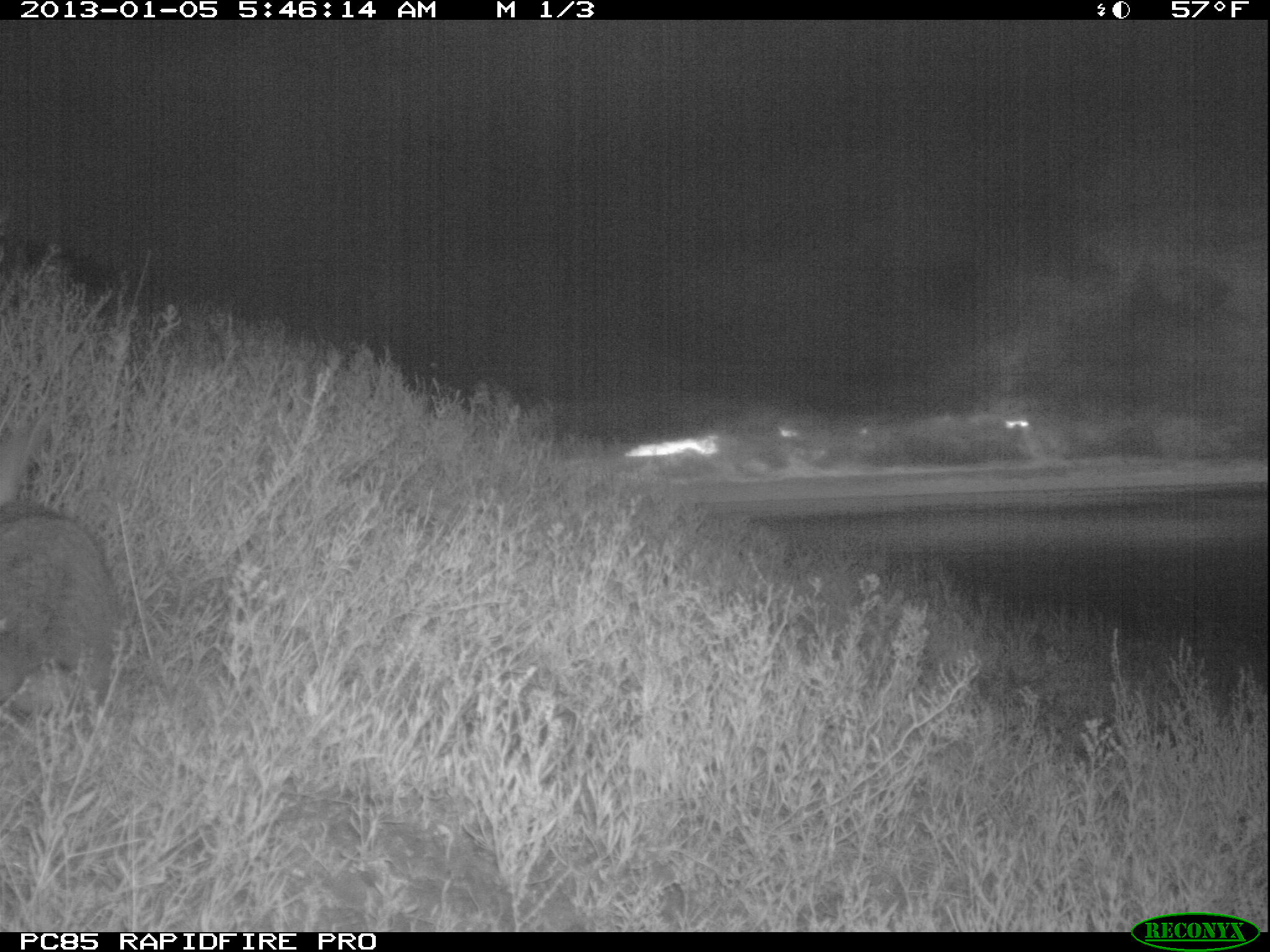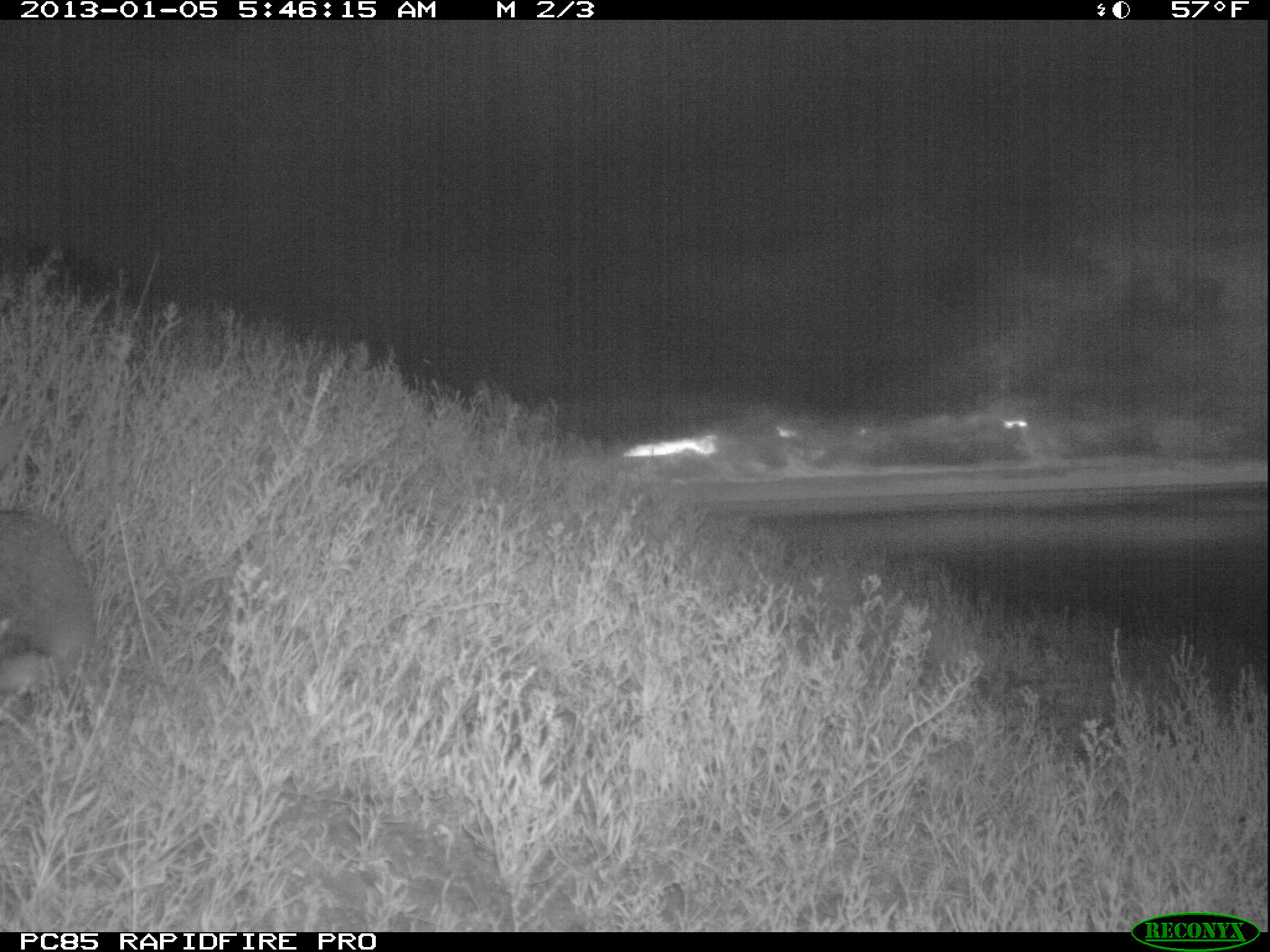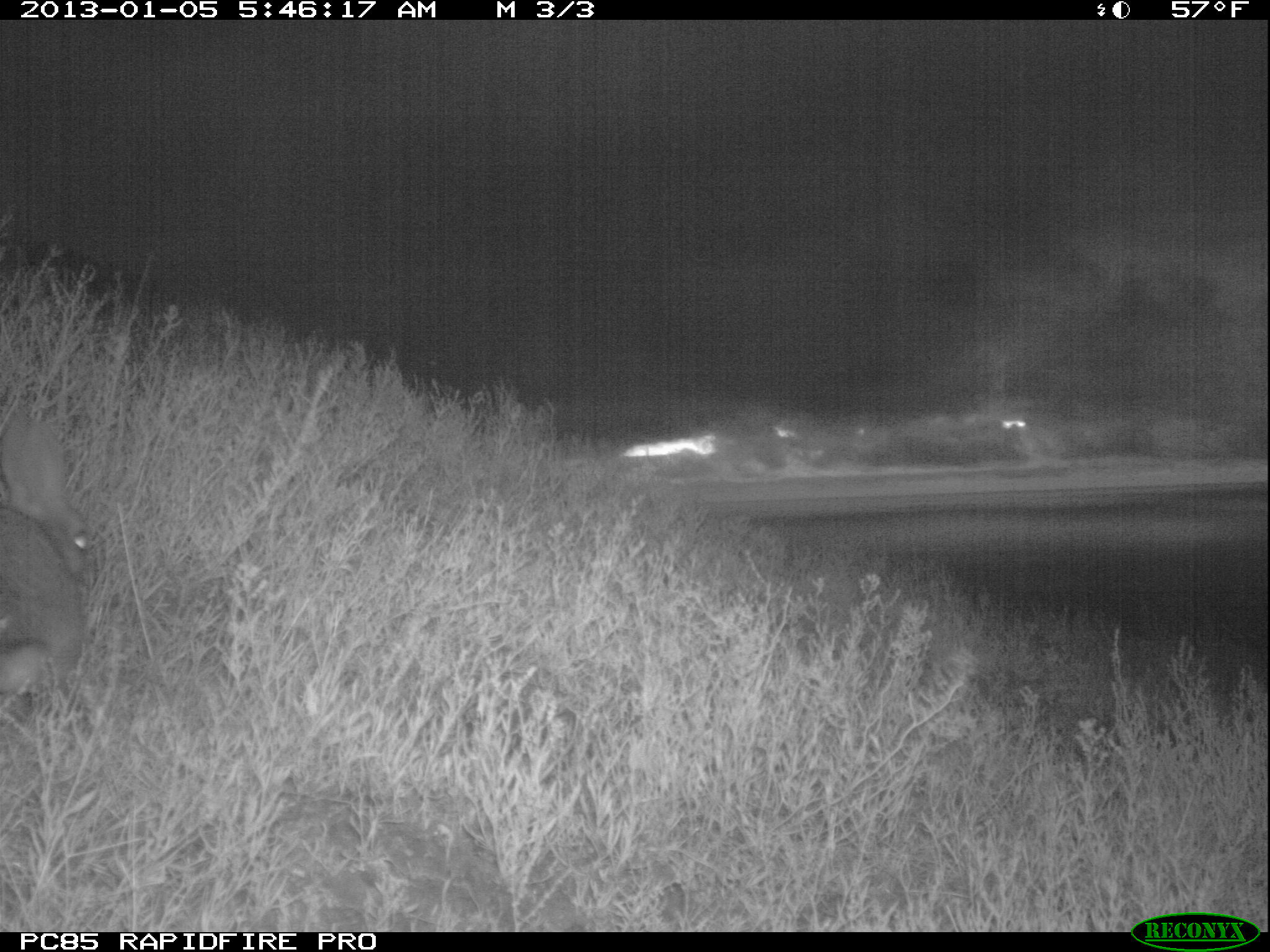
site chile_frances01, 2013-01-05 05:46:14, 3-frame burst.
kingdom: Animalia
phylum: Chordata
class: Mammalia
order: Lagomorpha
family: Leporidae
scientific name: Leporidae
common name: rabbits and hares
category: rabbit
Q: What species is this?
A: Rabbit (rabbits and hares) (Leporidae).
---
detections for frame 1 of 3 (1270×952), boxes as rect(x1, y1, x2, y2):
rabbit: rect(0, 414, 120, 733)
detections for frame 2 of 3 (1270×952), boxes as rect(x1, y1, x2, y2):
rabbit: rect(0, 491, 97, 699)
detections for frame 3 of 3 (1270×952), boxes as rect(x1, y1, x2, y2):
rabbit: rect(0, 407, 94, 709)